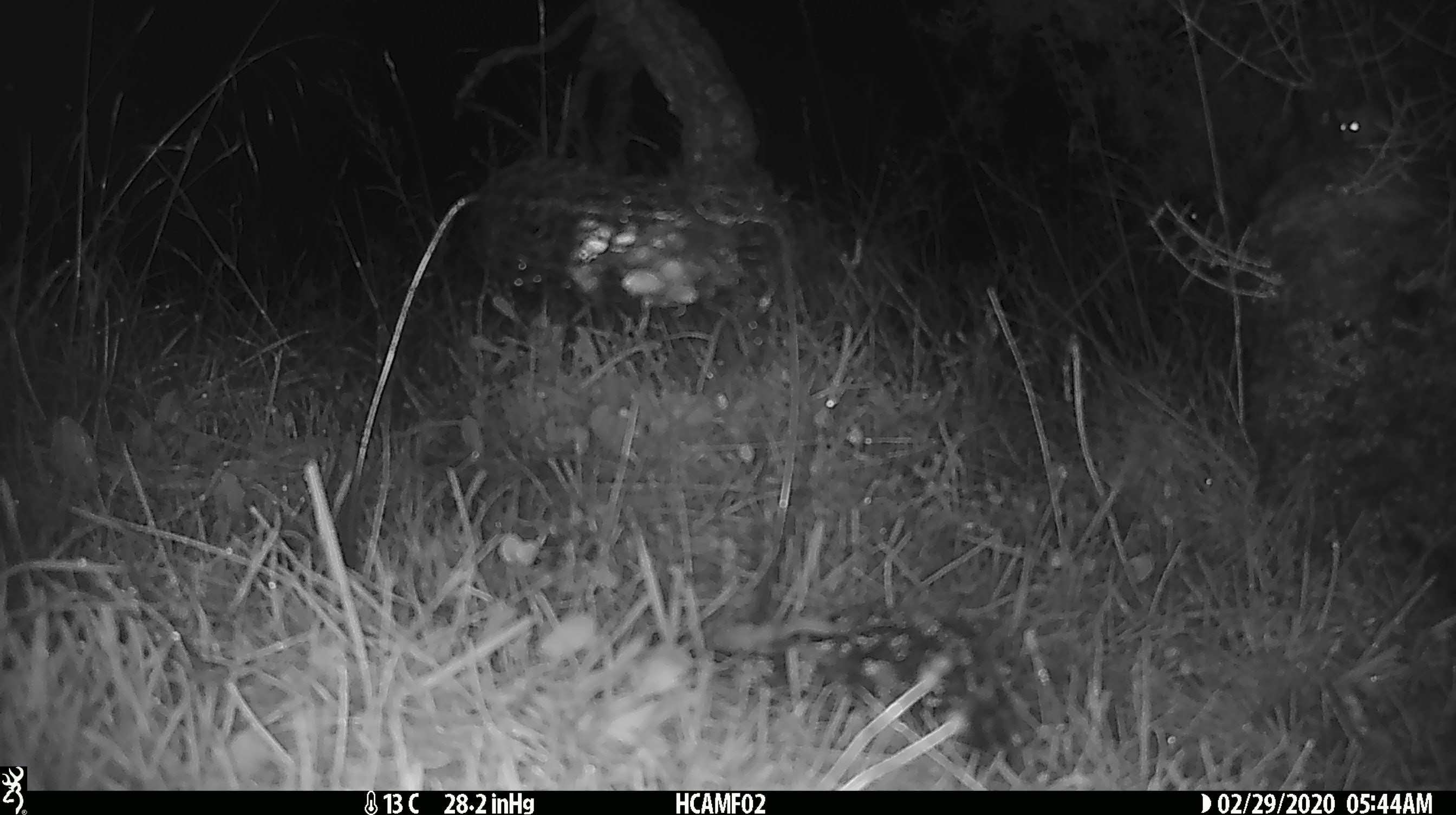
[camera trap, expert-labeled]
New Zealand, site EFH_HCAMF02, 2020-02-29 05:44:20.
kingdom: Animalia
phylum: Chordata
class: Mammalia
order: Rodentia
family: Muridae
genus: Mus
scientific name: Mus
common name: mouse